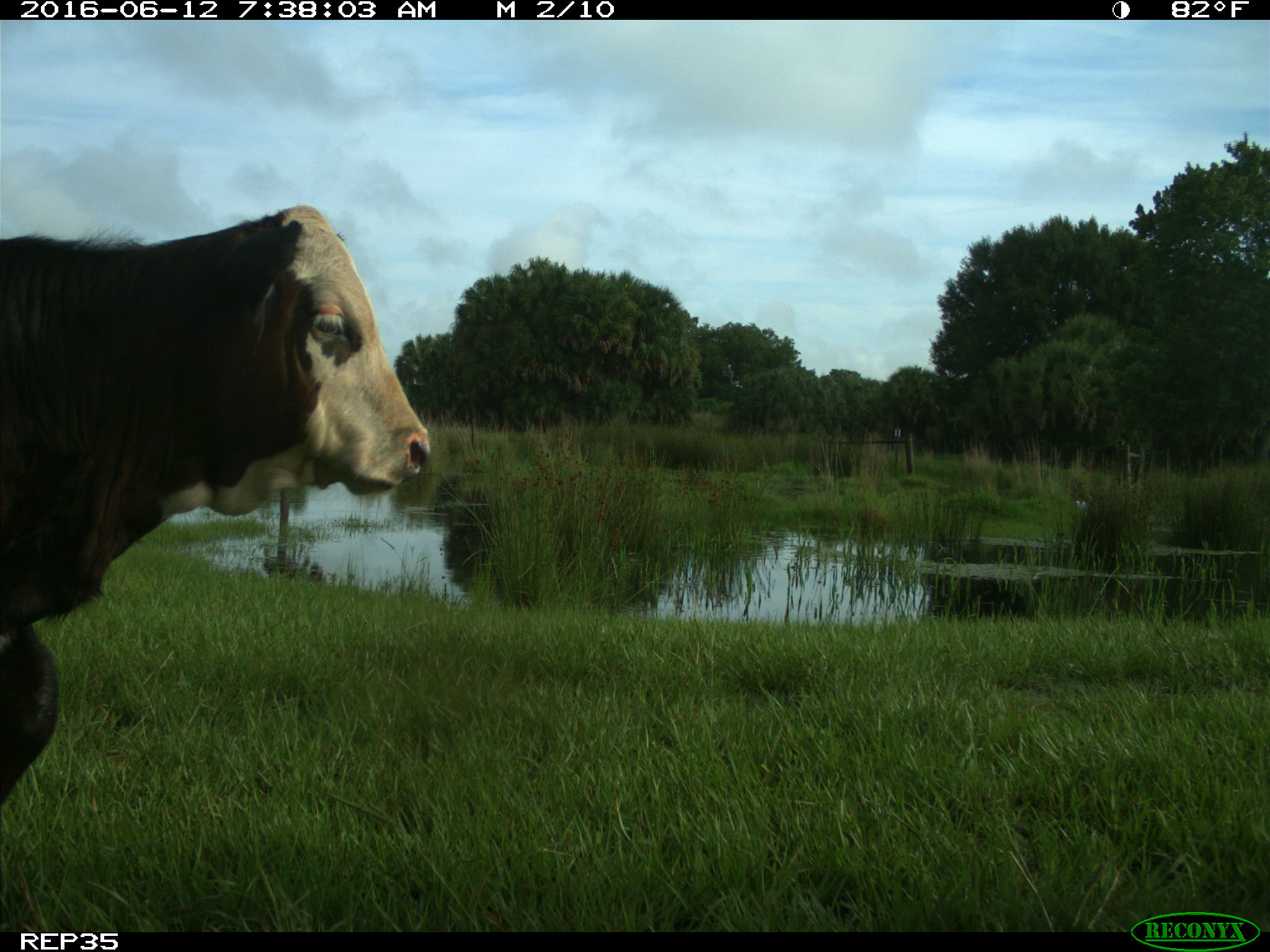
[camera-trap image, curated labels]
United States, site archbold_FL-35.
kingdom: Animalia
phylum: Chordata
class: Mammalia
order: Artiodactyla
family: Bovidae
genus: Bos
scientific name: Bos taurus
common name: domestic cow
Bos taurus (domestic cow).